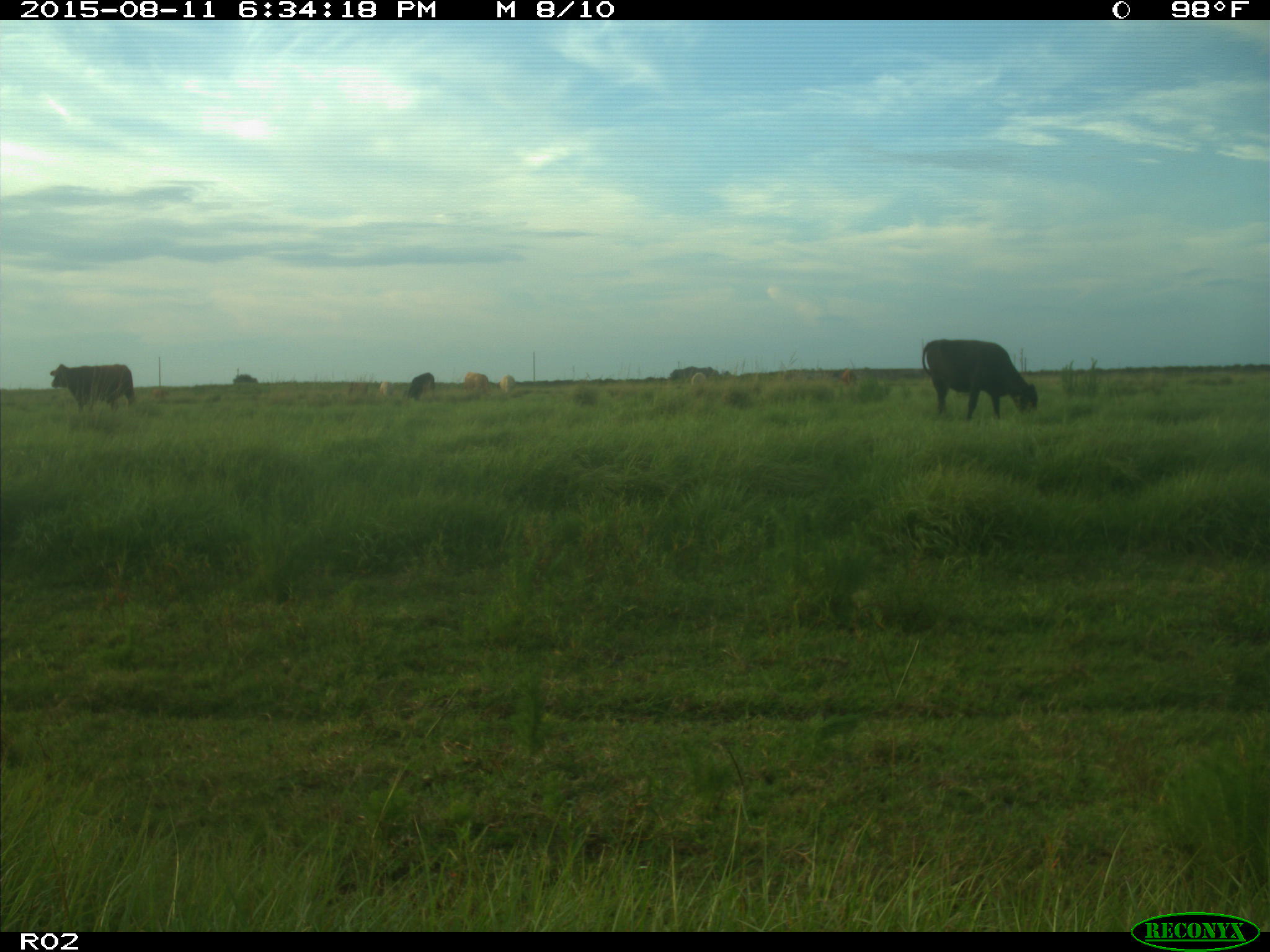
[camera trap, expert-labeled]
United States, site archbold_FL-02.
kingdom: Animalia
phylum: Chordata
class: Mammalia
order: Artiodactyla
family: Bovidae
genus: Bos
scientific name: Bos taurus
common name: domestic cow